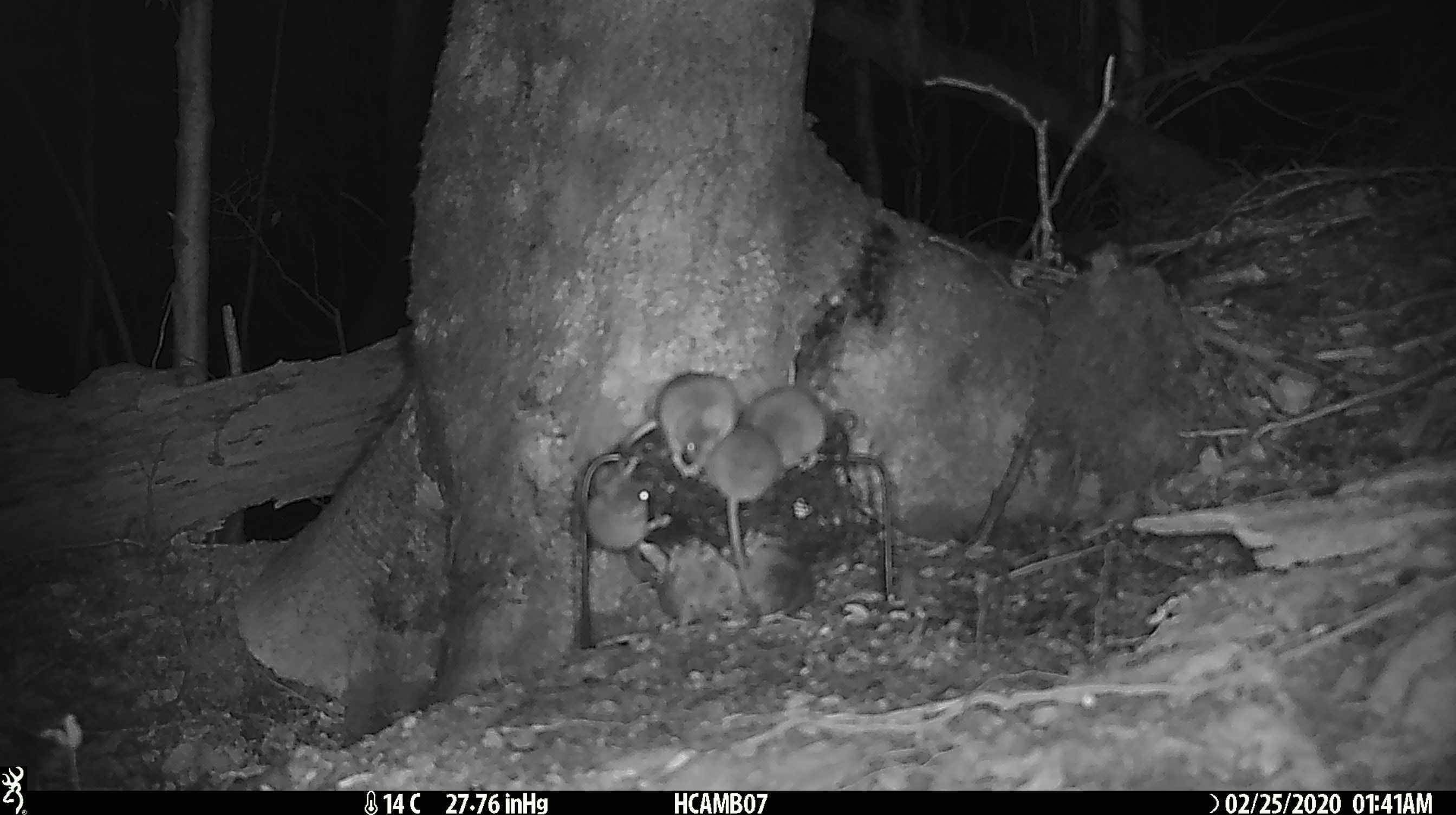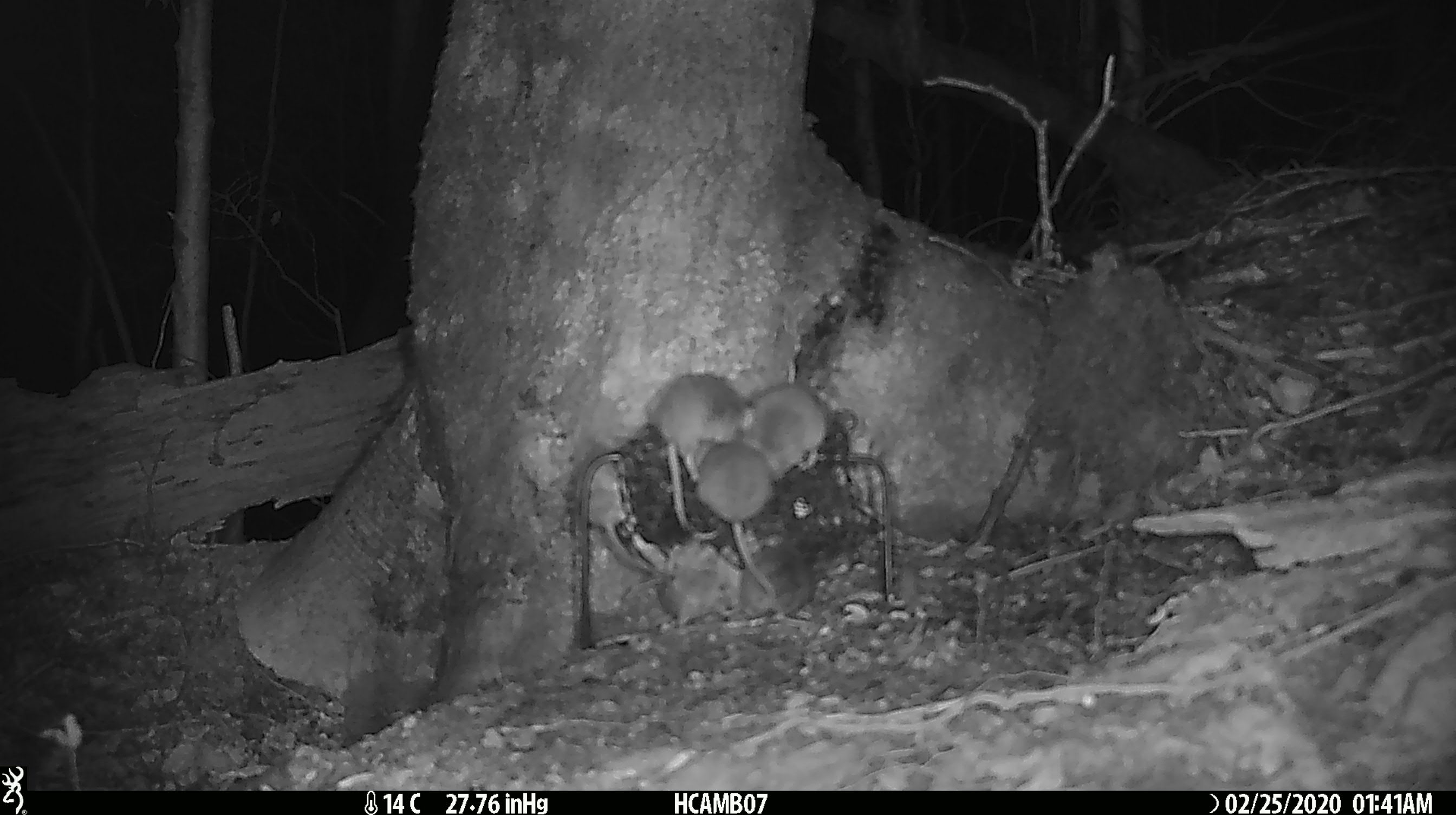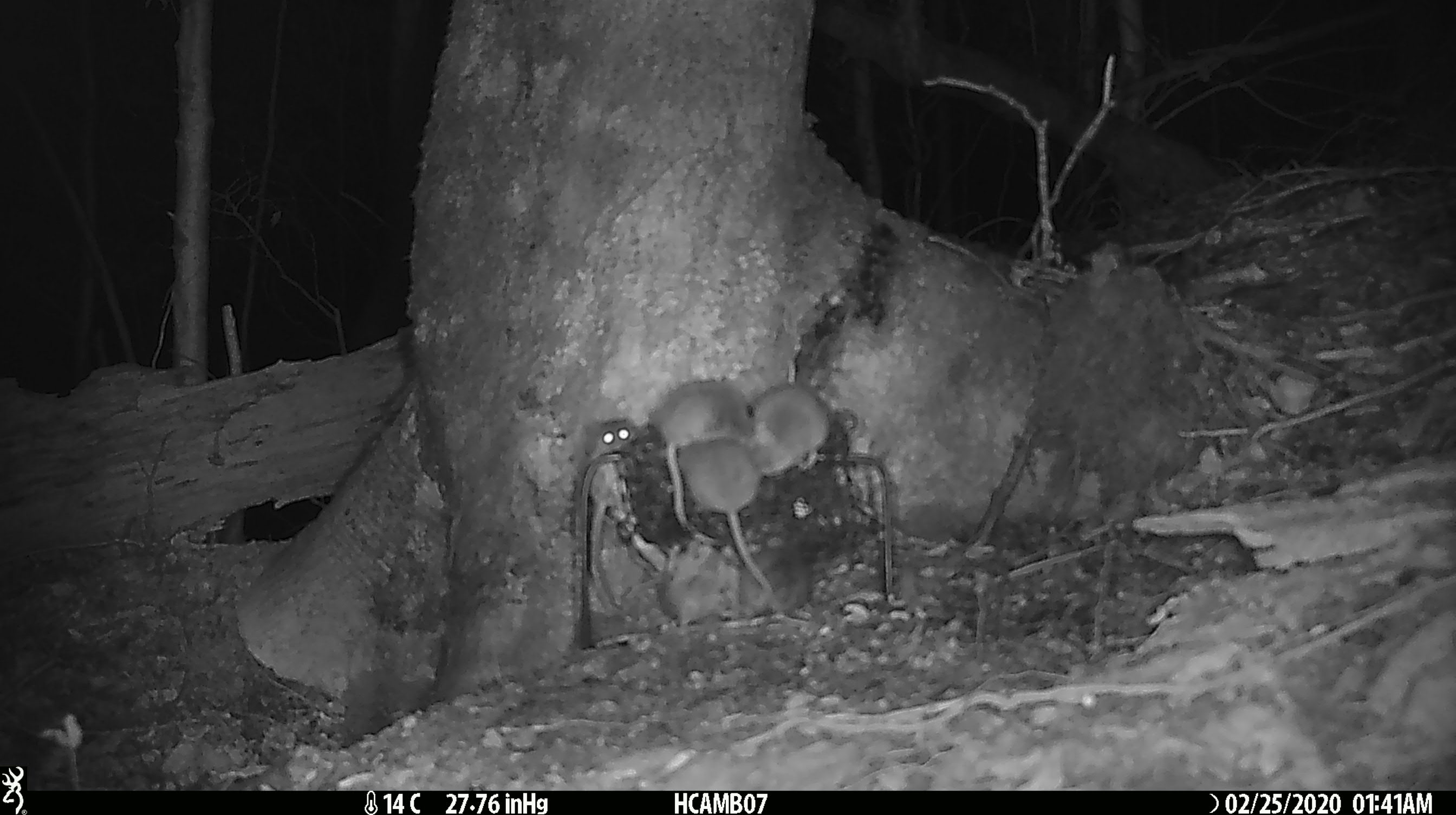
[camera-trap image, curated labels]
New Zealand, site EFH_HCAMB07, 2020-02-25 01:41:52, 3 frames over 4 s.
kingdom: Animalia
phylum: Chordata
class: Mammalia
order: Rodentia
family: Muridae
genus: Mus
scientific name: Mus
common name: mouse